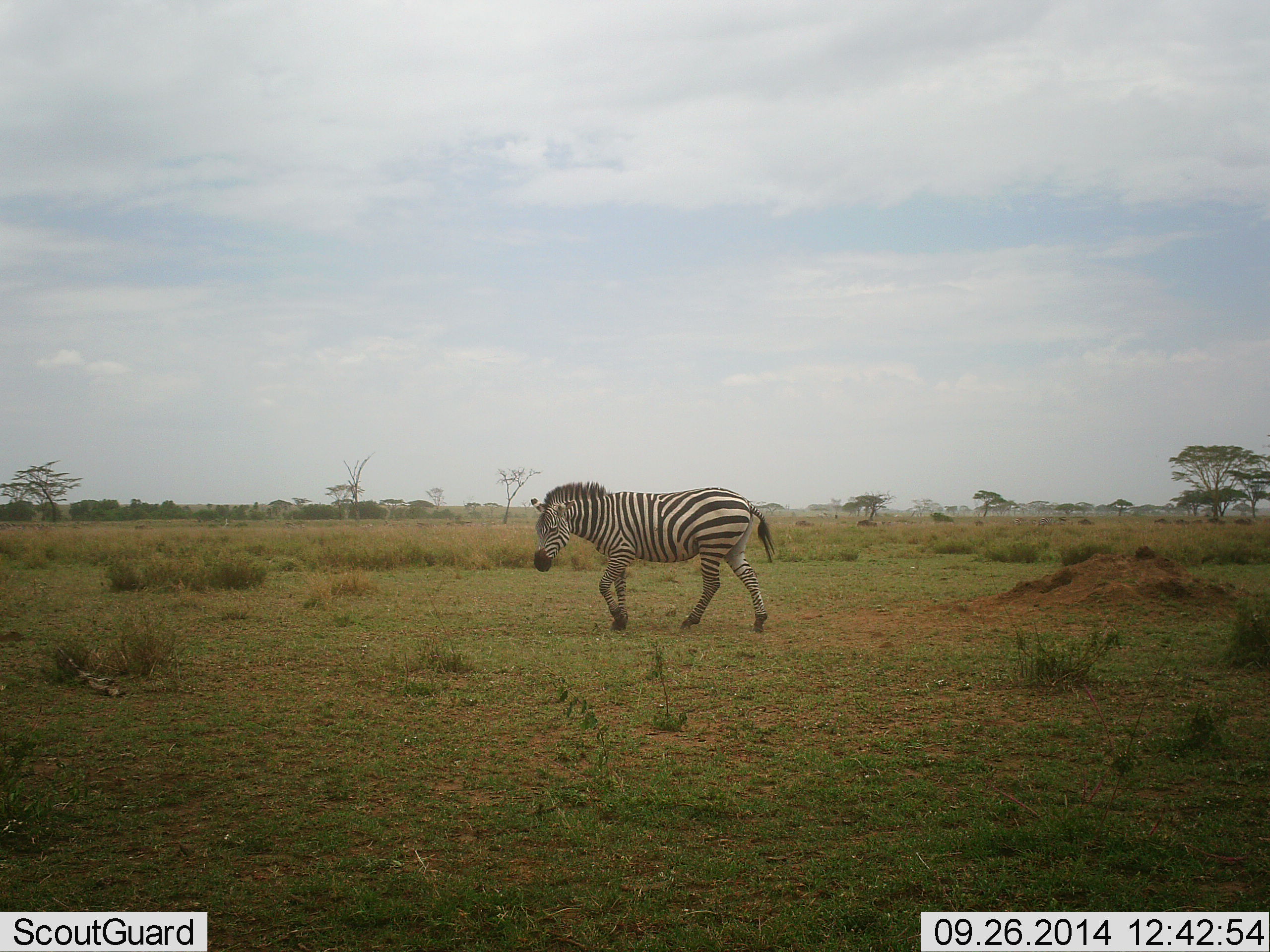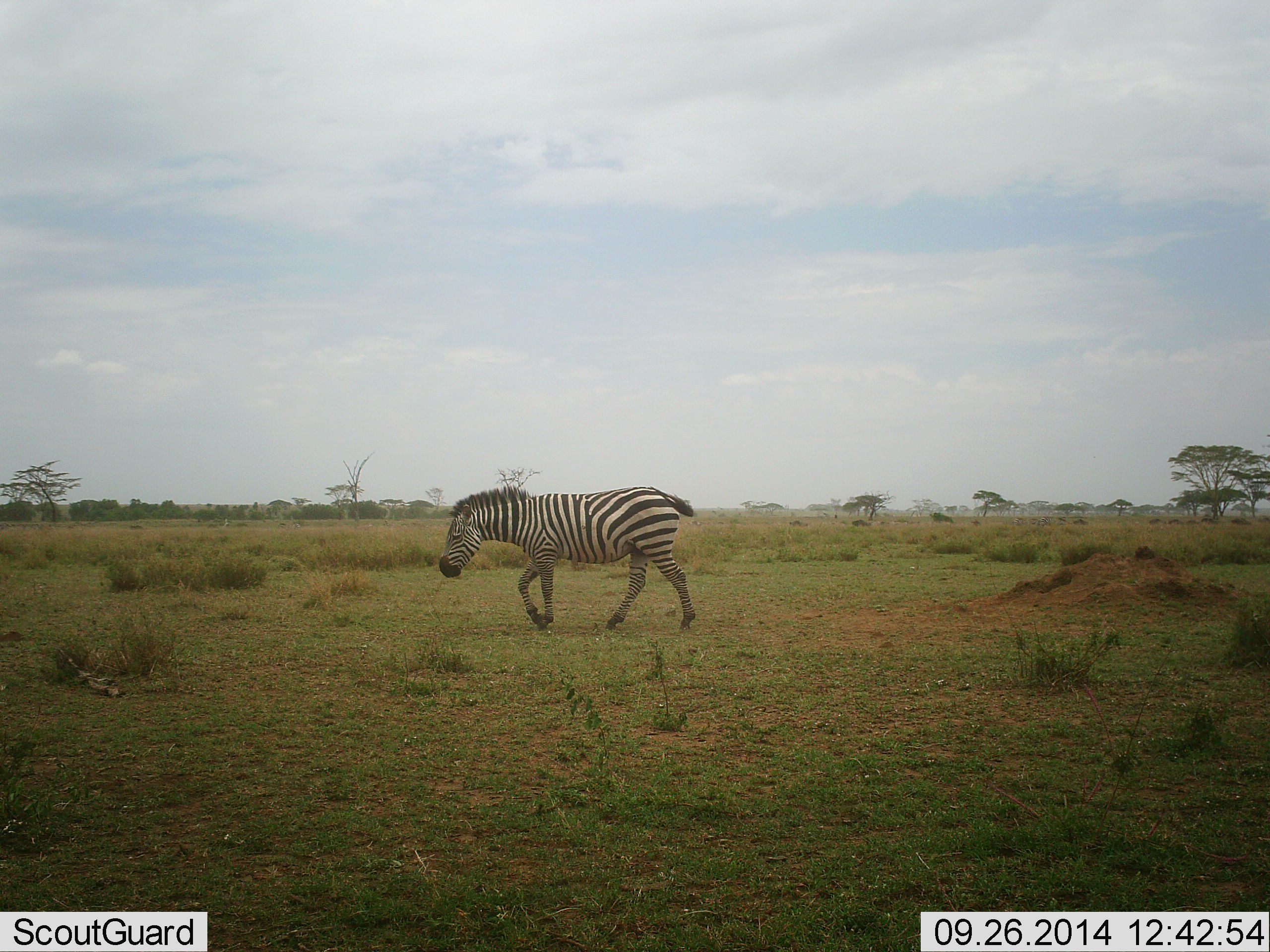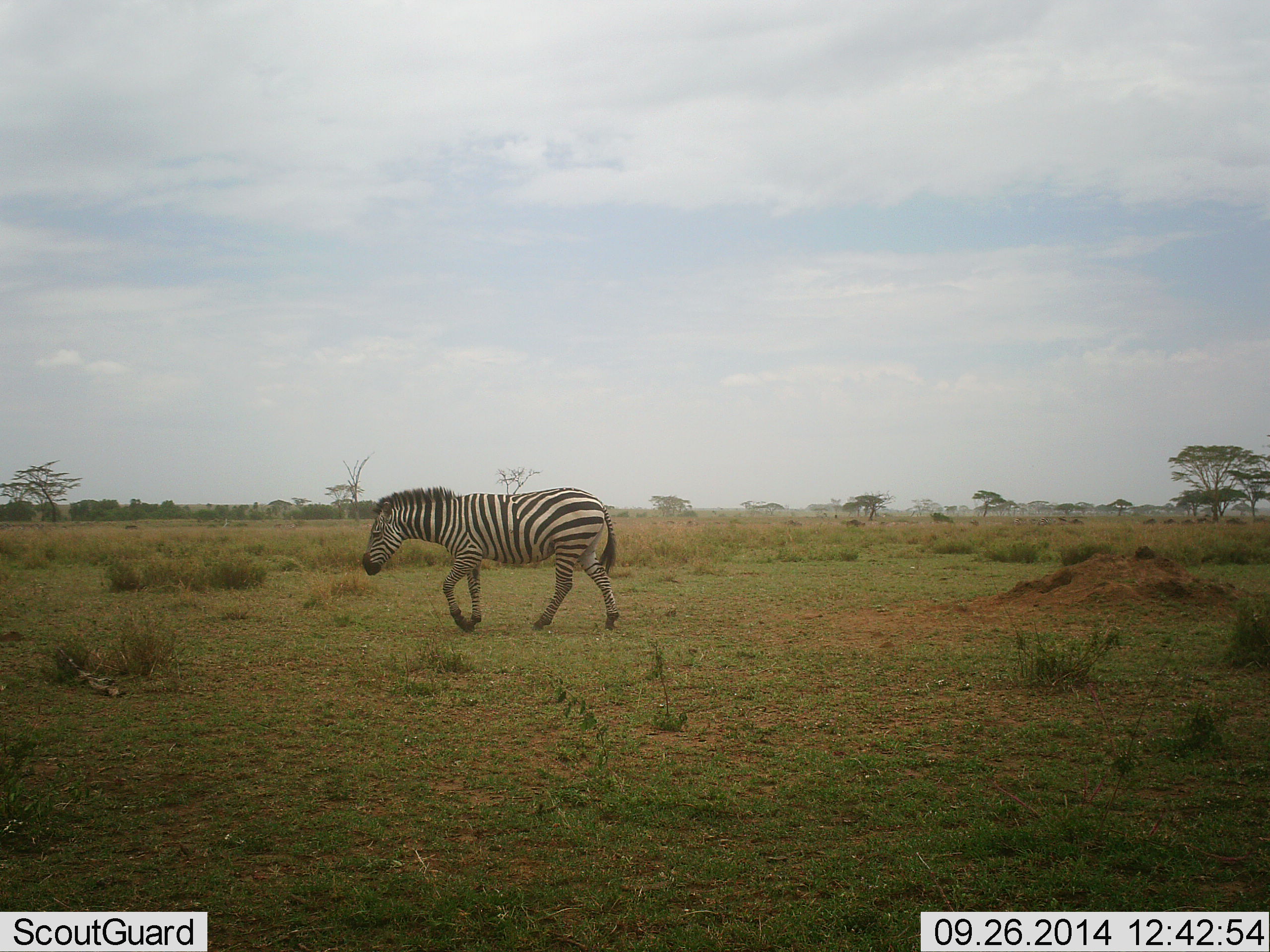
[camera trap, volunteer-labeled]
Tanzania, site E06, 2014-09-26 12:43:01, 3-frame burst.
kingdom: Animalia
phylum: Chordata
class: Mammalia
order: Perissodactyla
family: Equidae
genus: Equus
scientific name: Equus quagga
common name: plains zebra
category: zebra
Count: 1.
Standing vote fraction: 8%.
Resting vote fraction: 0%.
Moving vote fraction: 100%.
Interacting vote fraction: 0%.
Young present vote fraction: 0%.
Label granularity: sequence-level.